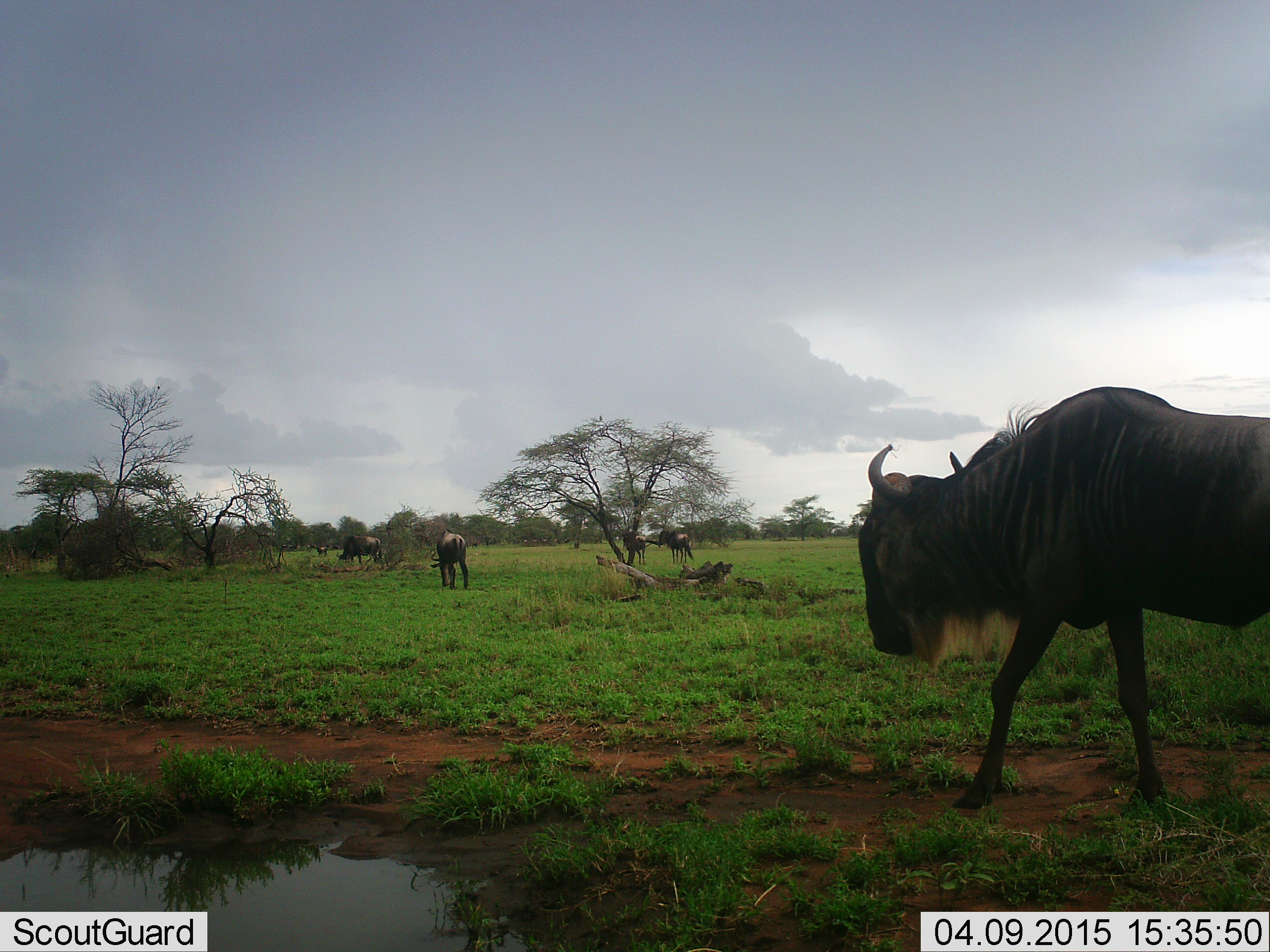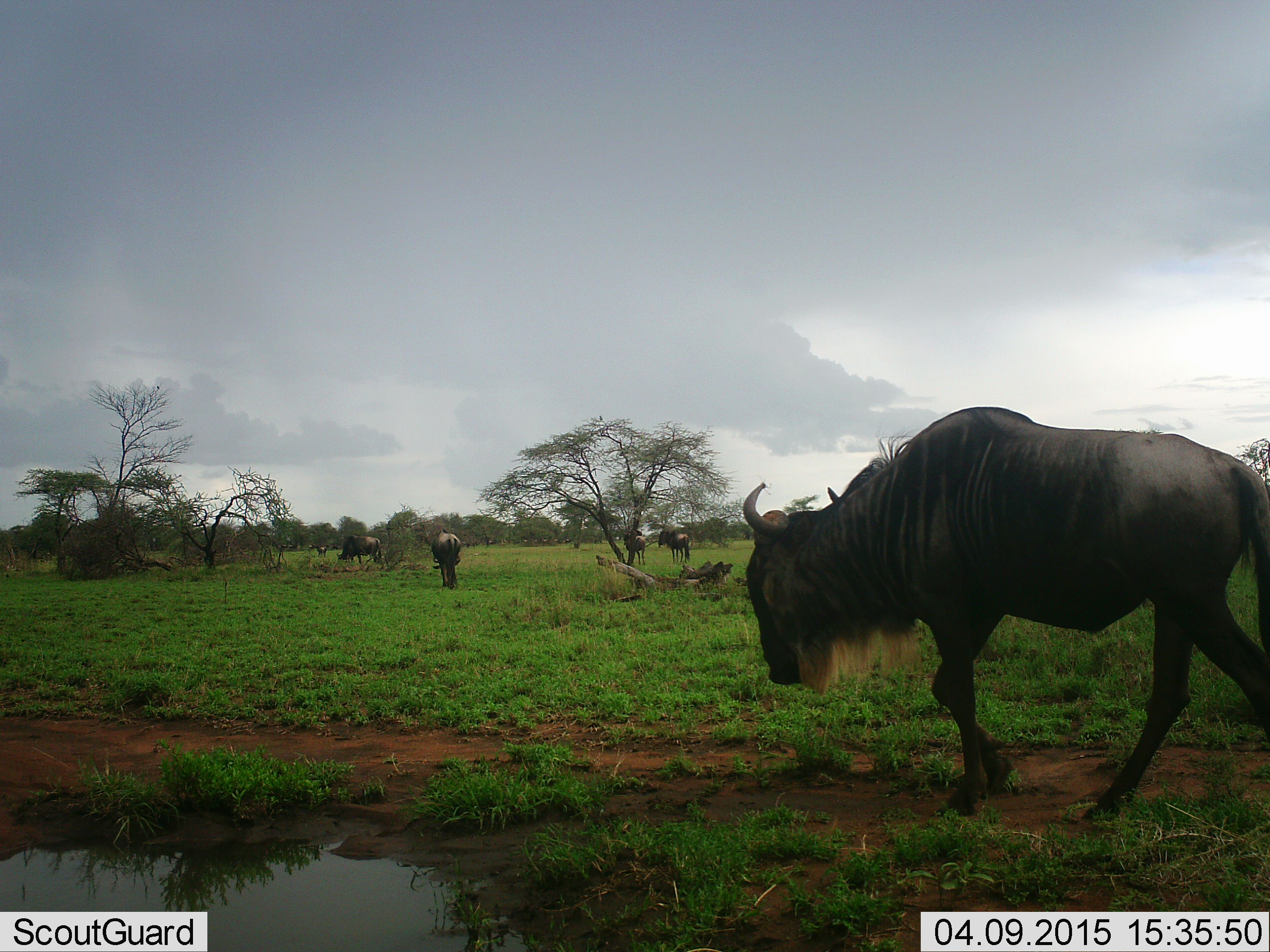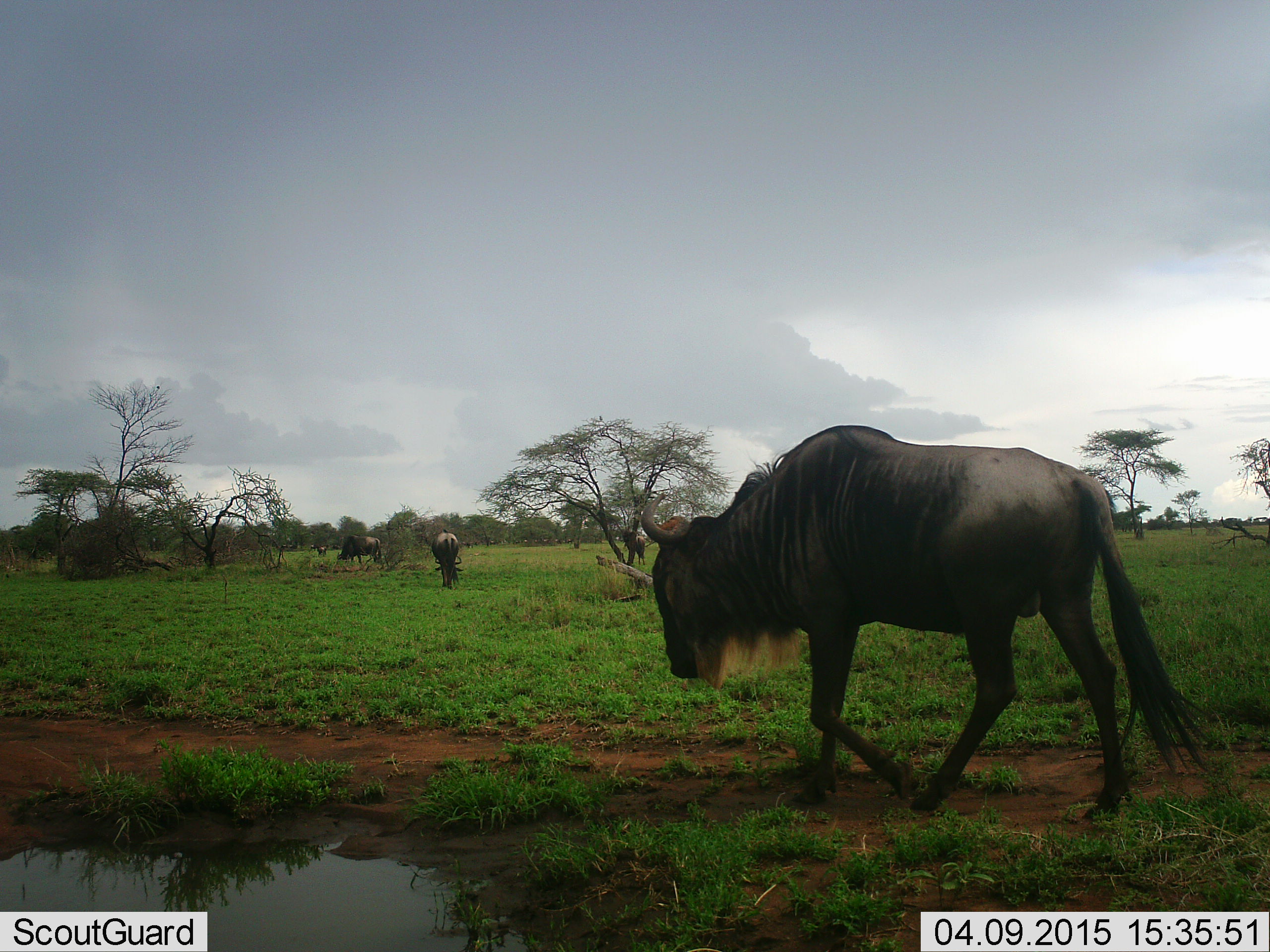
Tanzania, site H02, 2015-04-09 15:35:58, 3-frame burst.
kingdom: Animalia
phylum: Chordata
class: Mammalia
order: Artiodactyla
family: Bovidae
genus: Connochaetes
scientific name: Connochaetes taurinus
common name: blue wildebeest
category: wildebeest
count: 5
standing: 30%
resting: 0%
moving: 100%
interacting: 0%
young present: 0%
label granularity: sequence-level